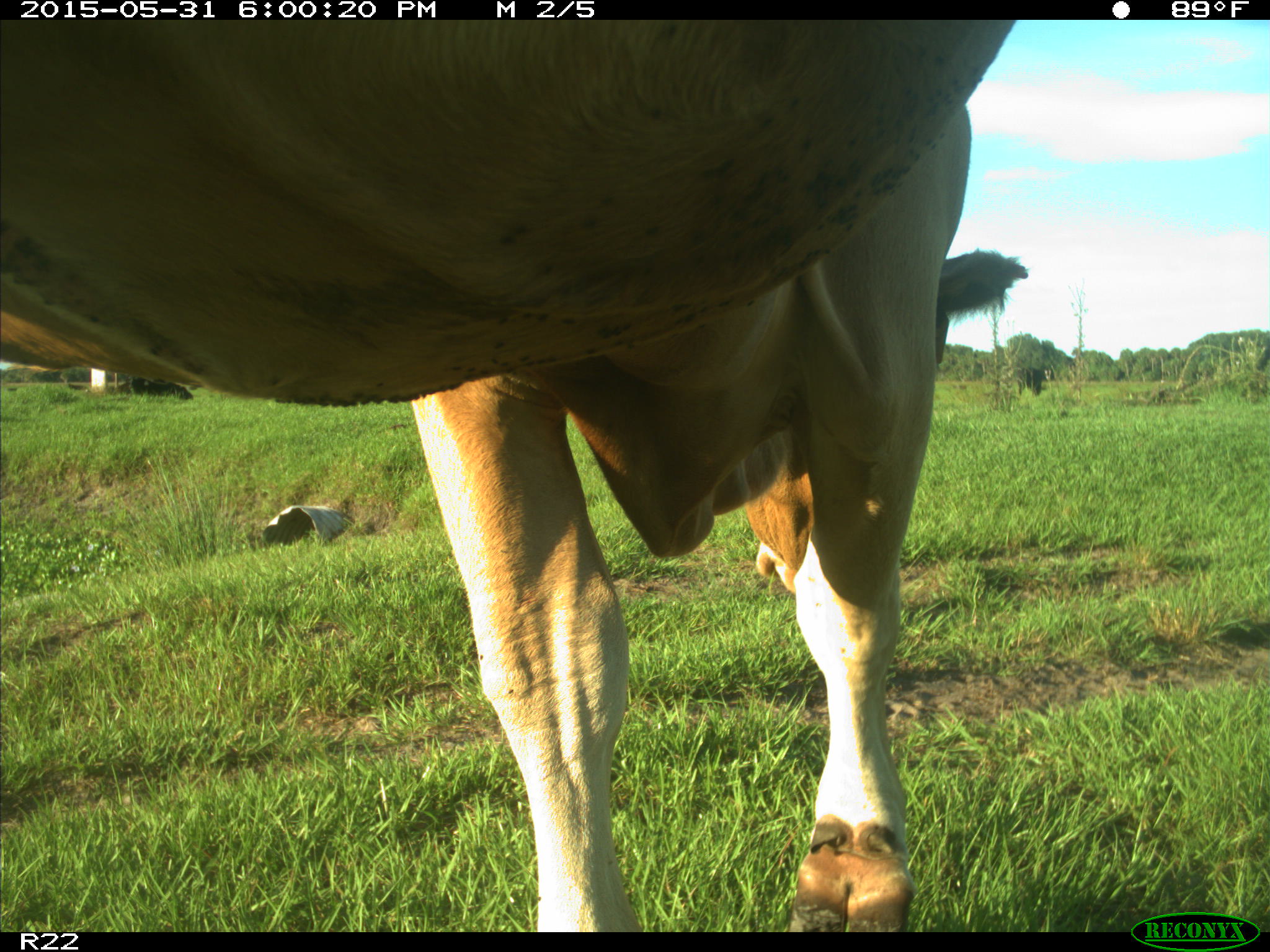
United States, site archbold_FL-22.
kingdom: Animalia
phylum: Chordata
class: Mammalia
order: Artiodactyla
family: Bovidae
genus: Bos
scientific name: Bos taurus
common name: domestic cow